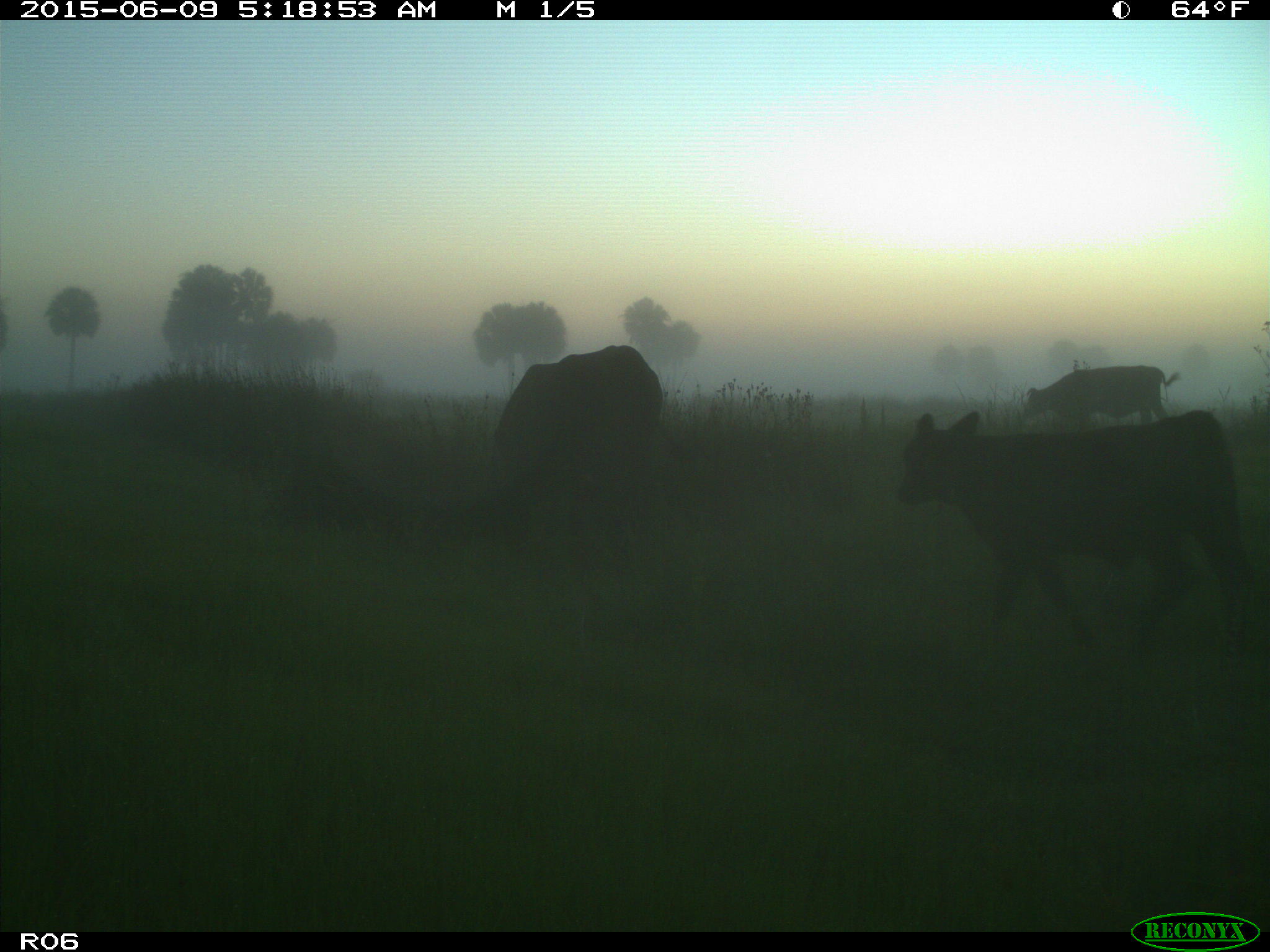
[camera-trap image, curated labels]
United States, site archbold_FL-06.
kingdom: Animalia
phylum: Chordata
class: Mammalia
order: Artiodactyla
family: Bovidae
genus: Bos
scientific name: Bos taurus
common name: domestic cow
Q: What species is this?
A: Bos taurus (domestic cow).